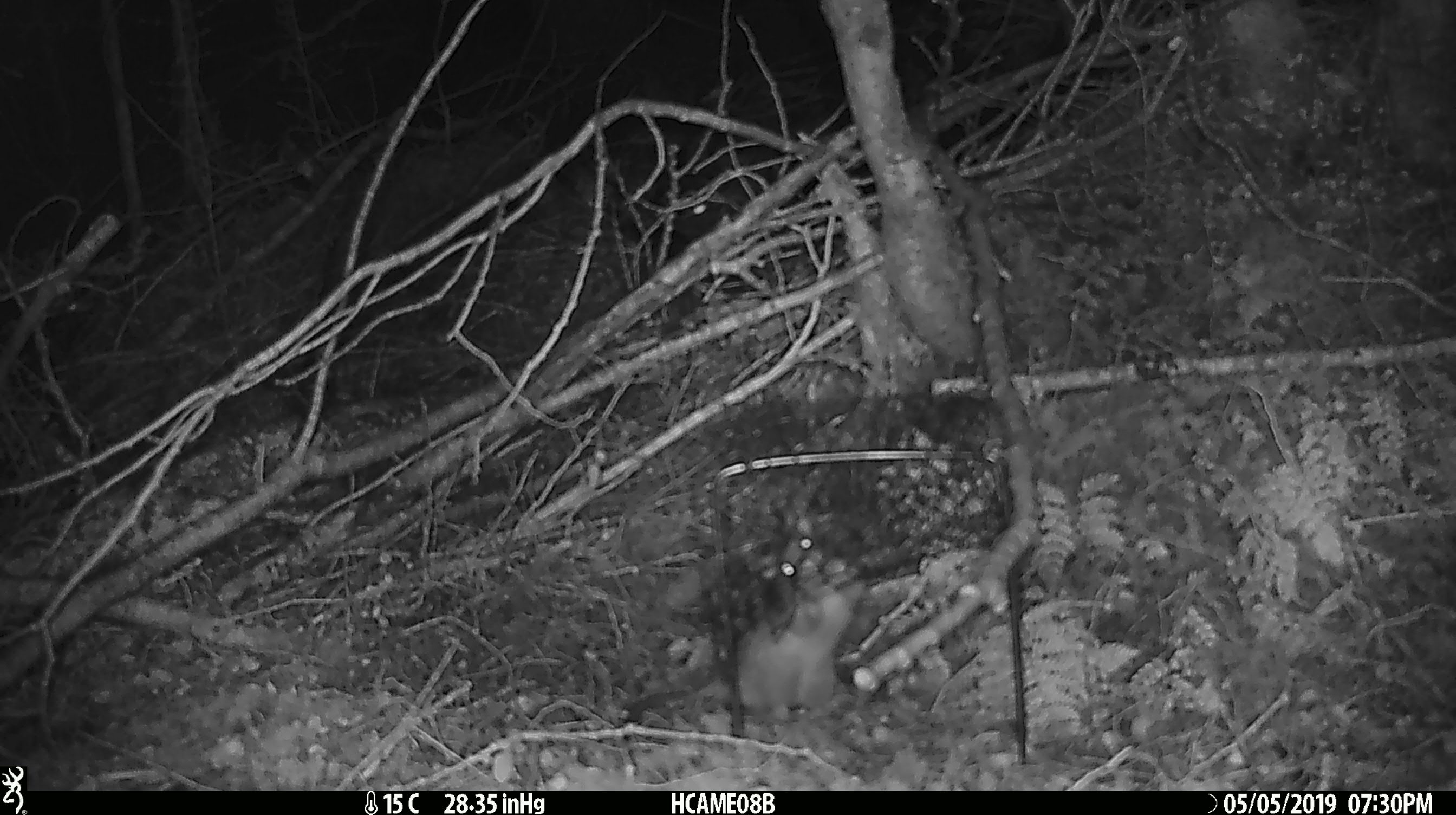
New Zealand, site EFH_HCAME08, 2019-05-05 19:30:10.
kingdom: Animalia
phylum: Chordata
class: Mammalia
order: Rodentia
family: Muridae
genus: Rattus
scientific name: Rattus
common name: rat